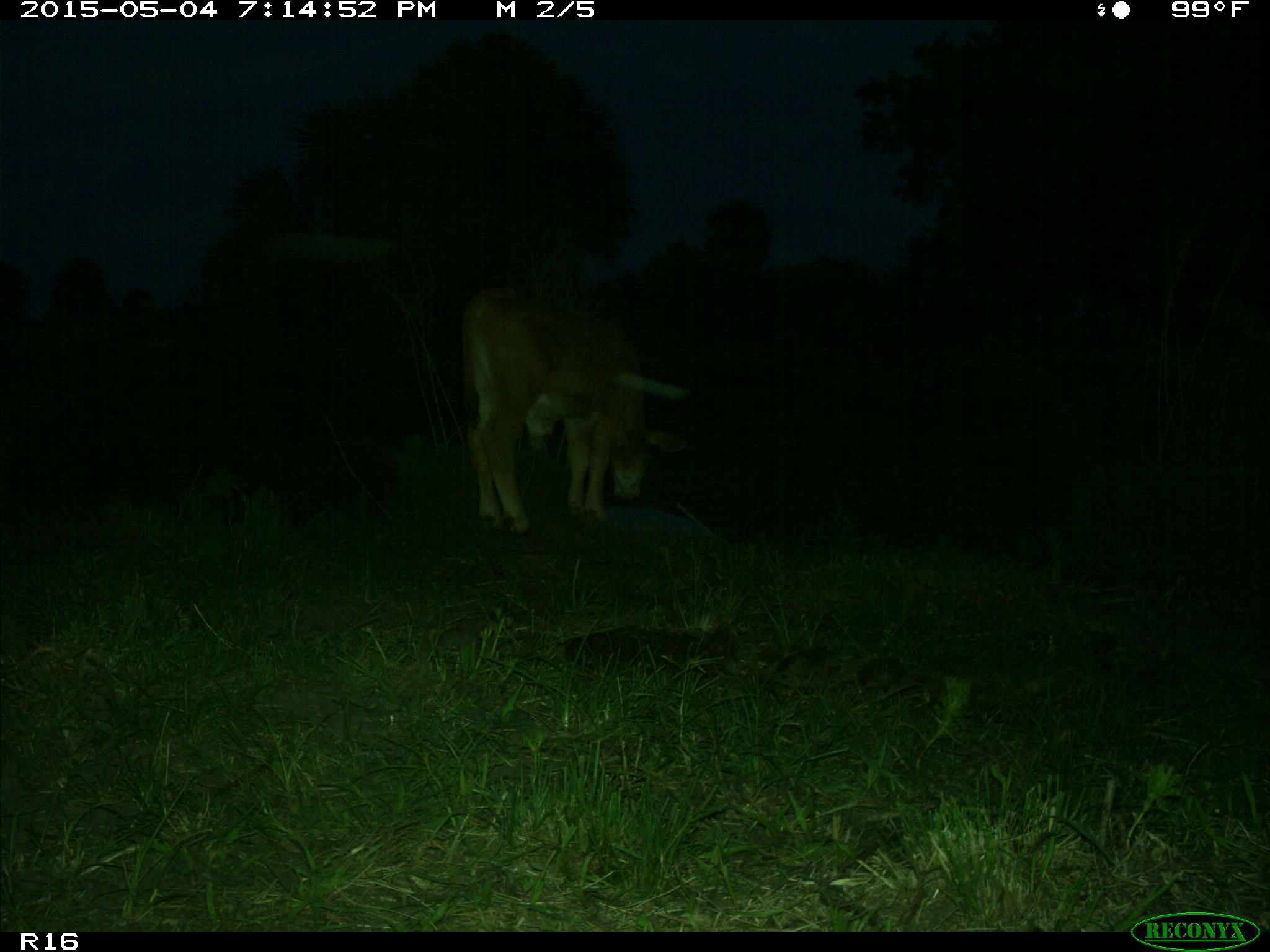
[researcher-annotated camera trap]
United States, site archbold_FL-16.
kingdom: Animalia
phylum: Chordata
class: Mammalia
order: Artiodactyla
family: Bovidae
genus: Bos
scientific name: Bos taurus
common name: domestic cow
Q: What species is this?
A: Bos taurus (domestic cow).